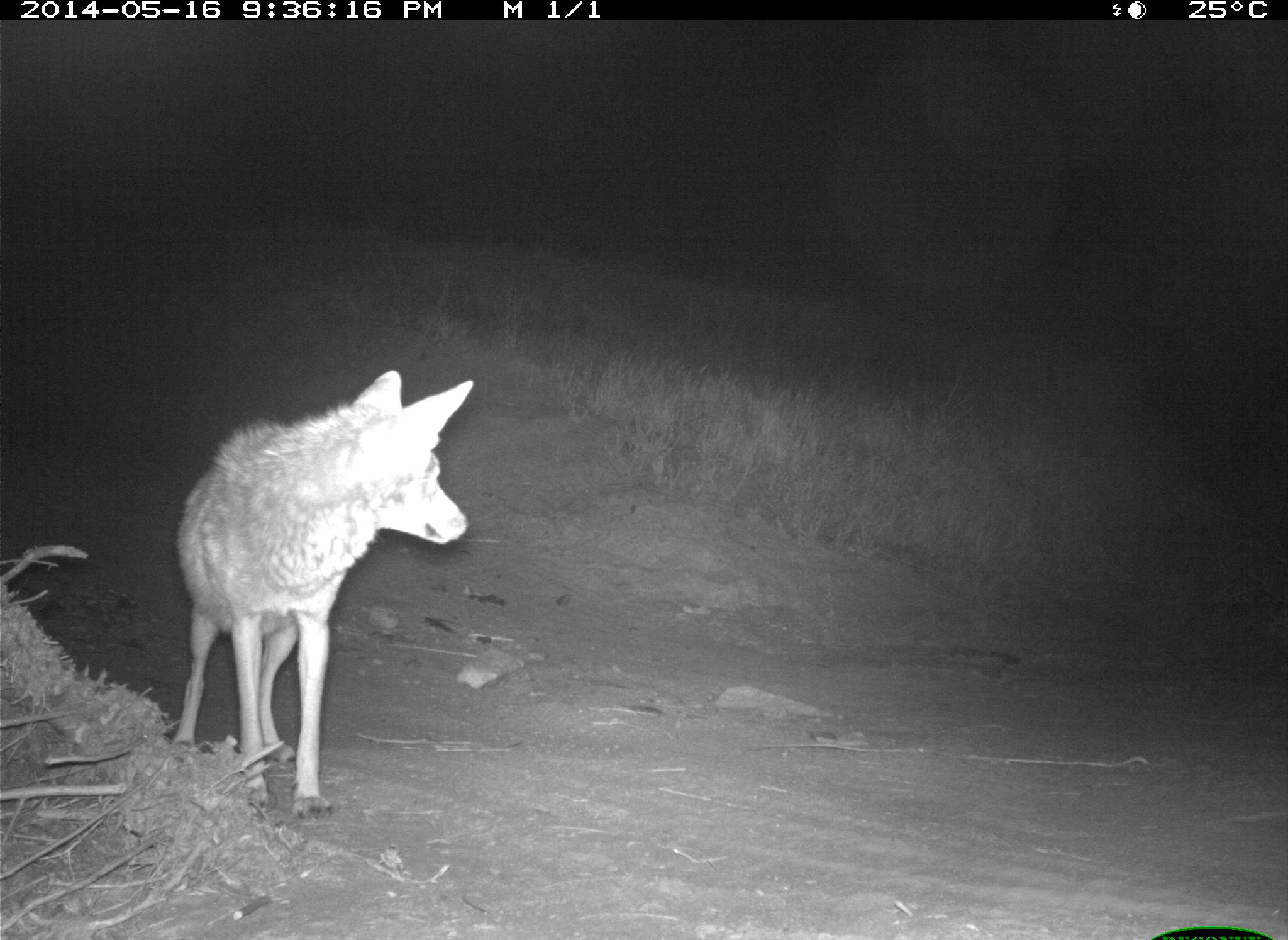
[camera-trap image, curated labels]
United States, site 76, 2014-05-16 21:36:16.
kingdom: Animalia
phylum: Chordata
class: Mammalia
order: Carnivora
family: Canidae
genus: Canis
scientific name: Canis latrans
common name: coyote